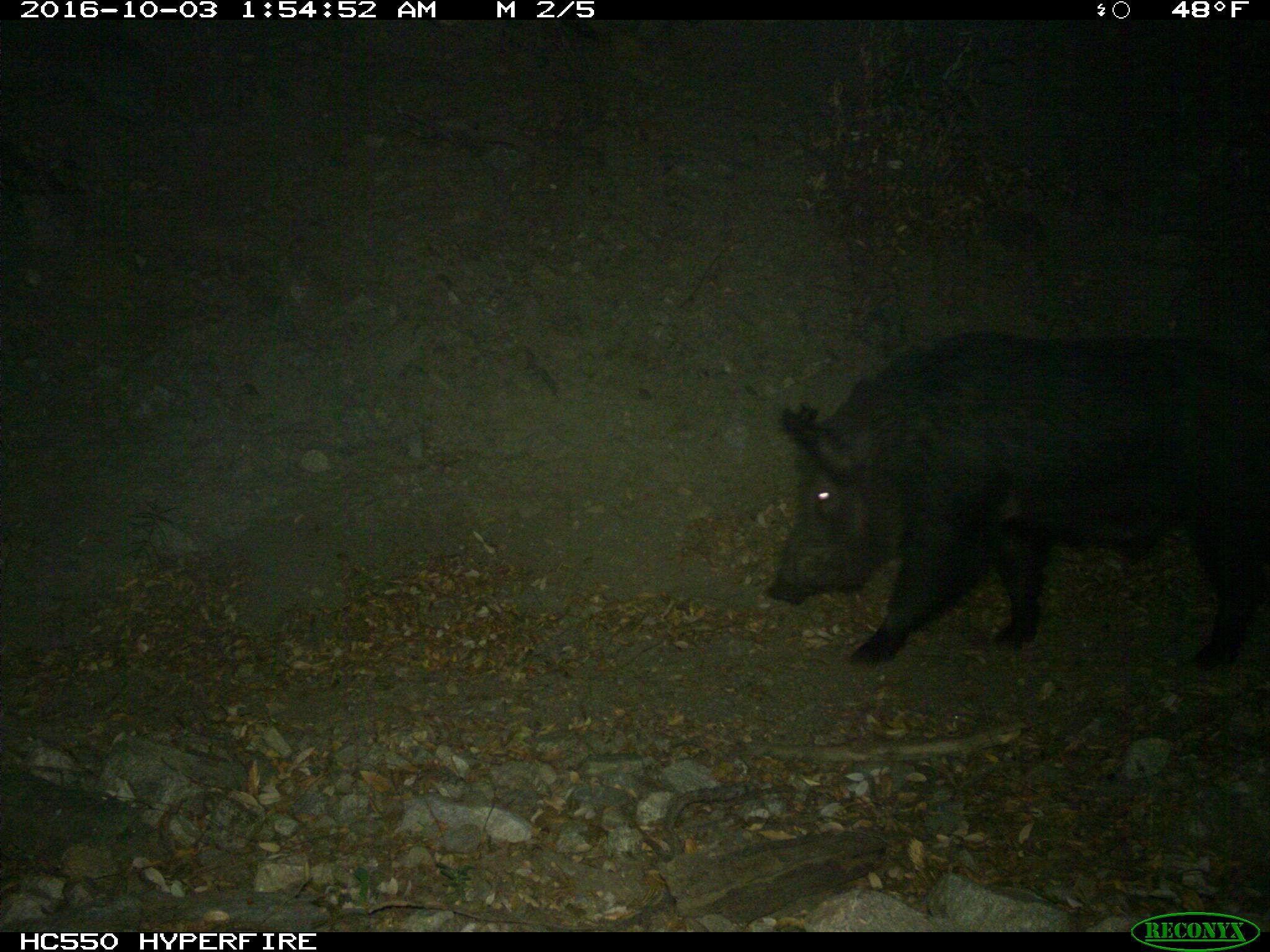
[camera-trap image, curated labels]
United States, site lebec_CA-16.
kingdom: Animalia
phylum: Chordata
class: Mammalia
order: Artiodactyla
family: Suidae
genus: Sus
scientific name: Sus scrofa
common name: wild boar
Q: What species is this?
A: Sus scrofa (wild boar).